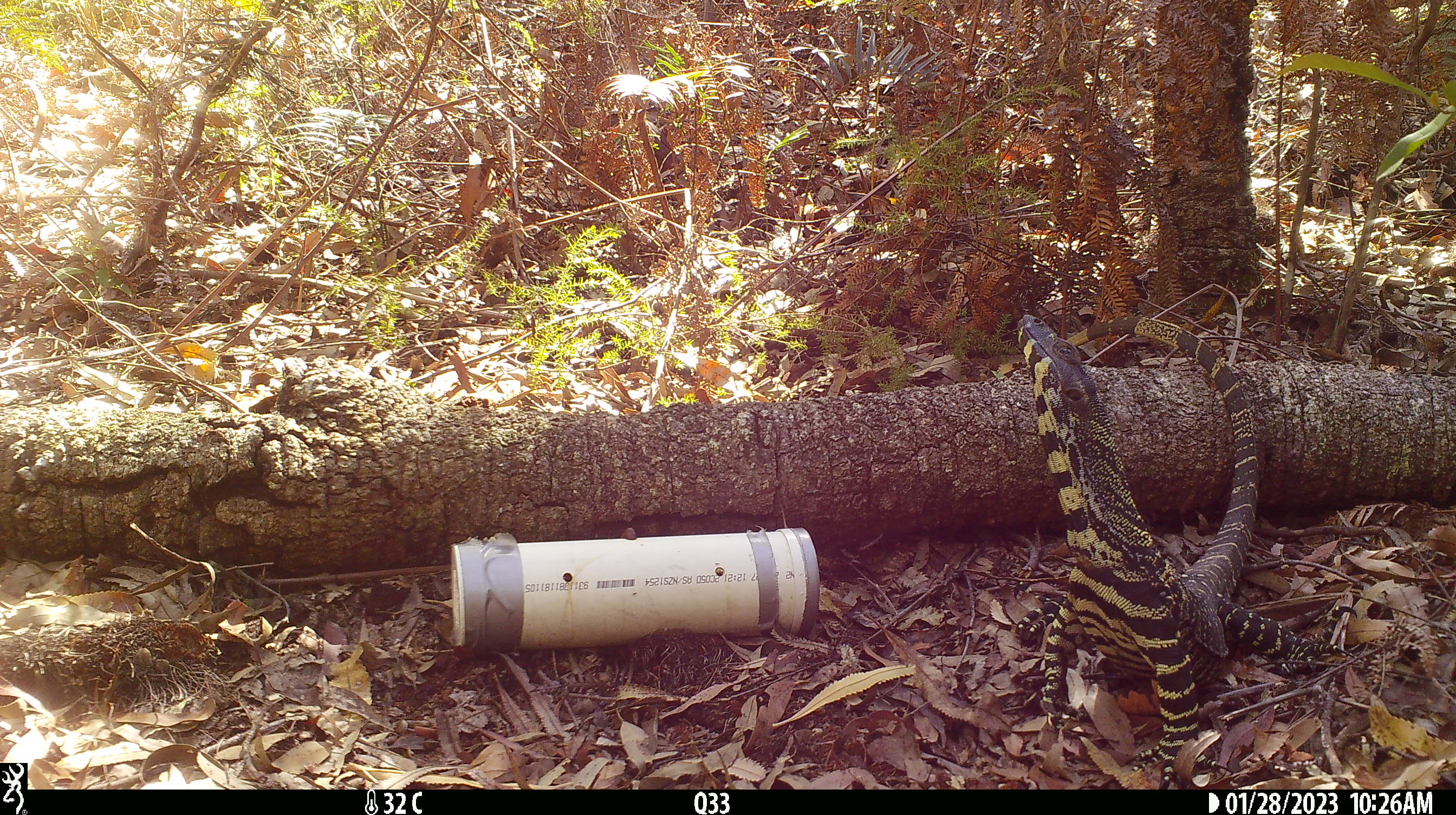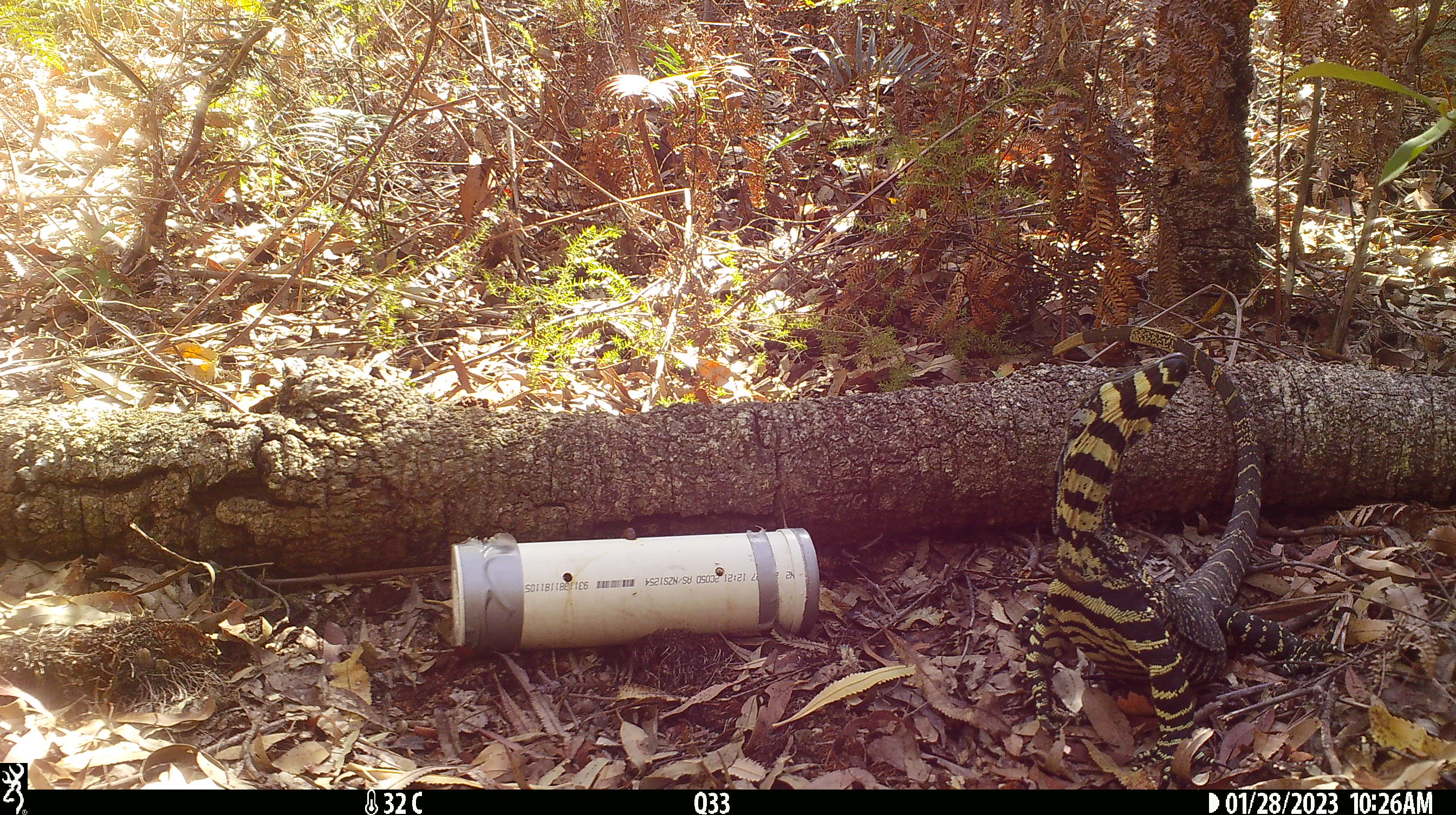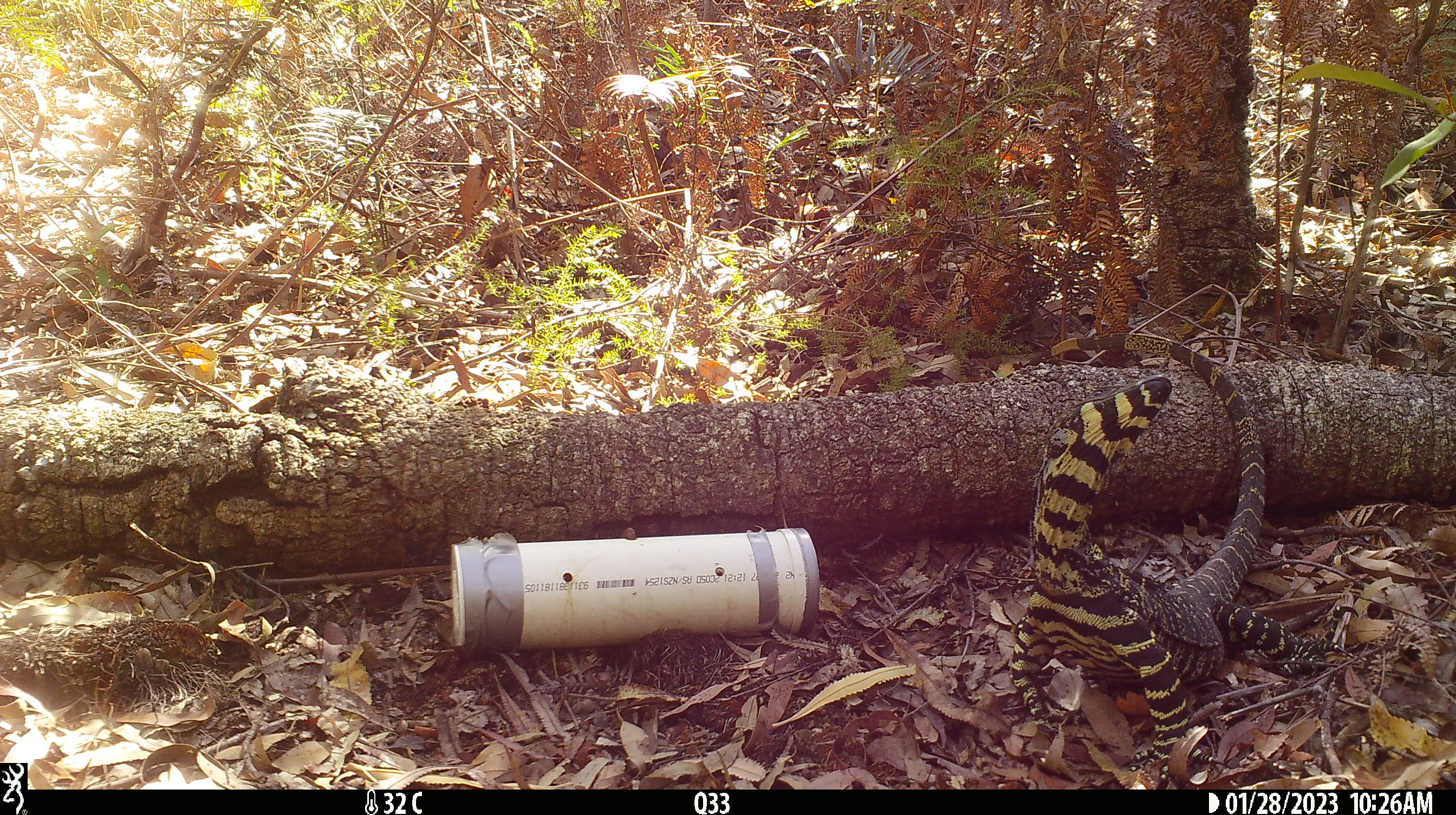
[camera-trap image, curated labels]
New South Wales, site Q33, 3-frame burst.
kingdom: Animalia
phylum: Chordata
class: Reptilia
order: Squamata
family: Varanidae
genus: Varanus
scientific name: Varanus varius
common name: lace monitor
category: goanna